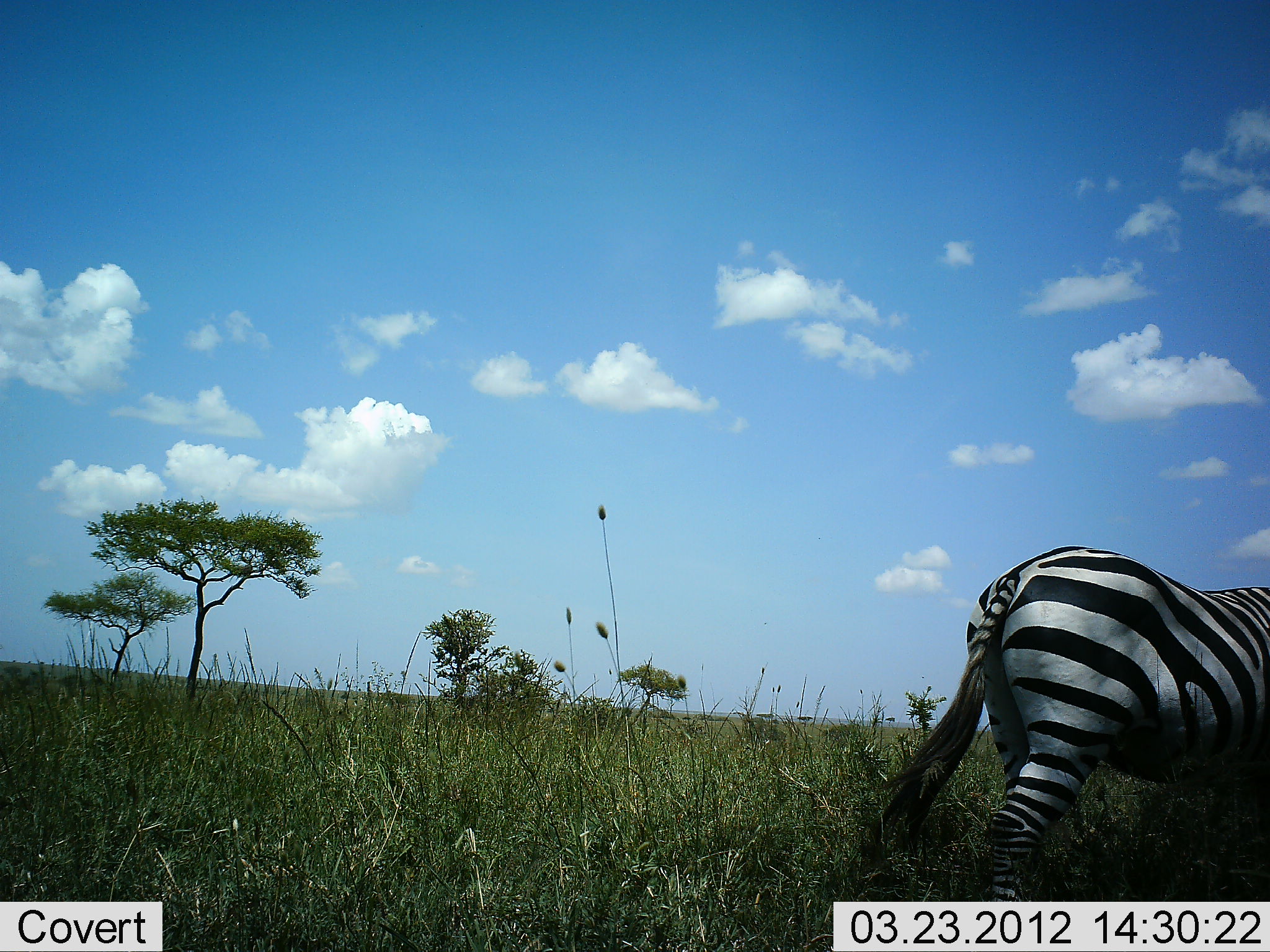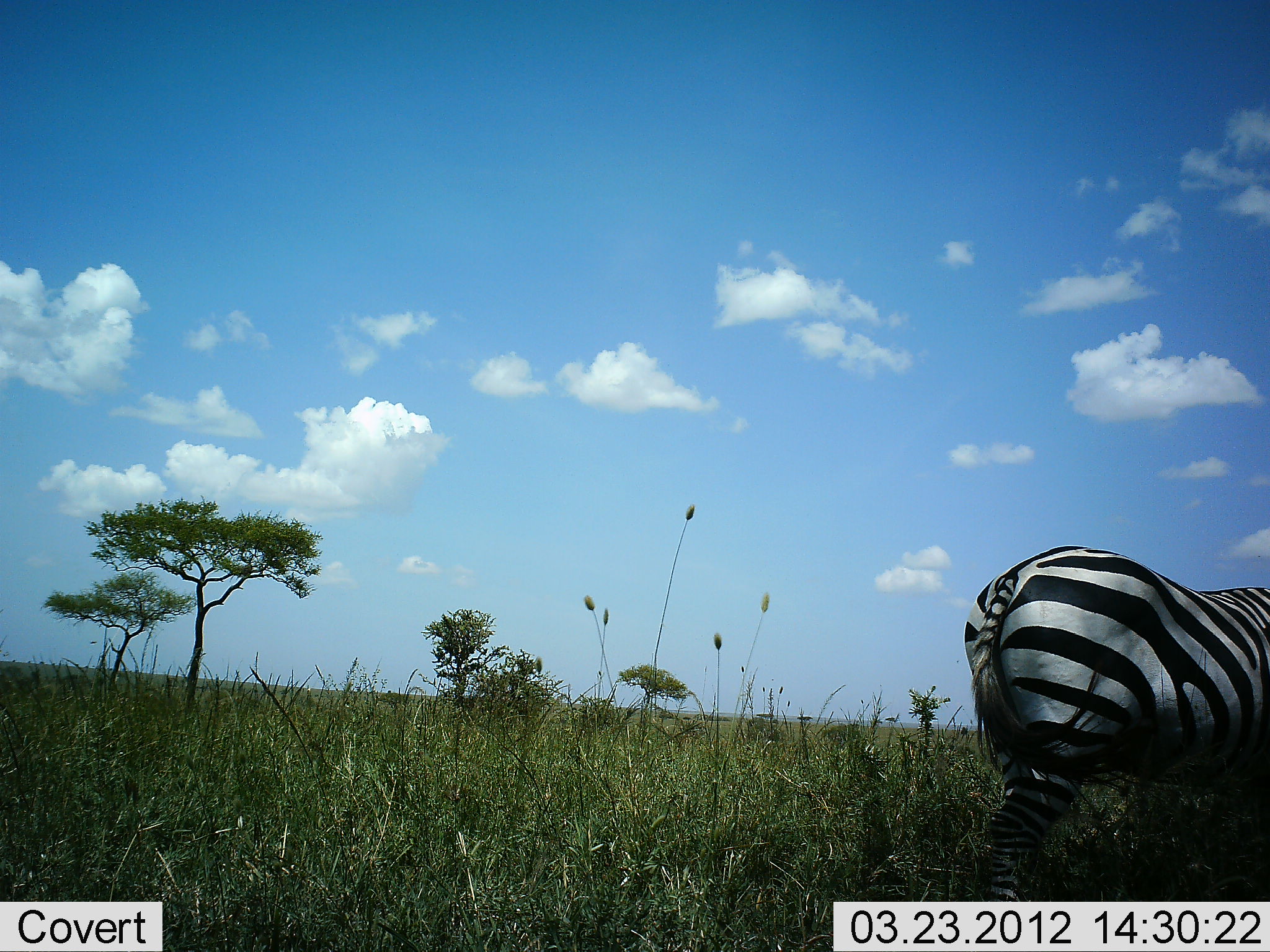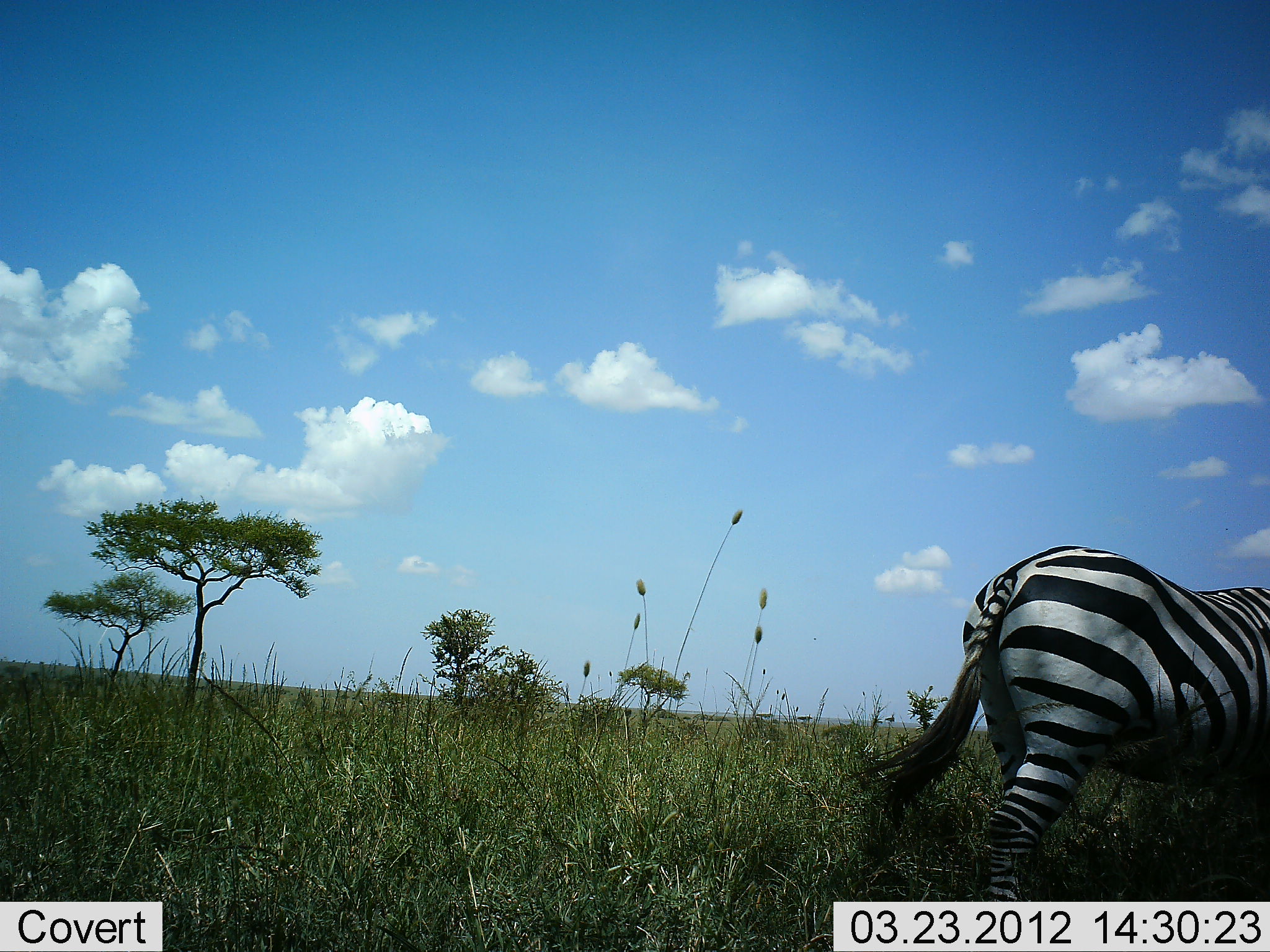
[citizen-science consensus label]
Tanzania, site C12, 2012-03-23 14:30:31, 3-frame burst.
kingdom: Animalia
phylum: Chordata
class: Mammalia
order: Perissodactyla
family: Equidae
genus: Equus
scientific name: Equus quagga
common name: plains zebra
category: zebra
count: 1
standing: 93%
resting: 0%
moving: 7%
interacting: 0%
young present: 0%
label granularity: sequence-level